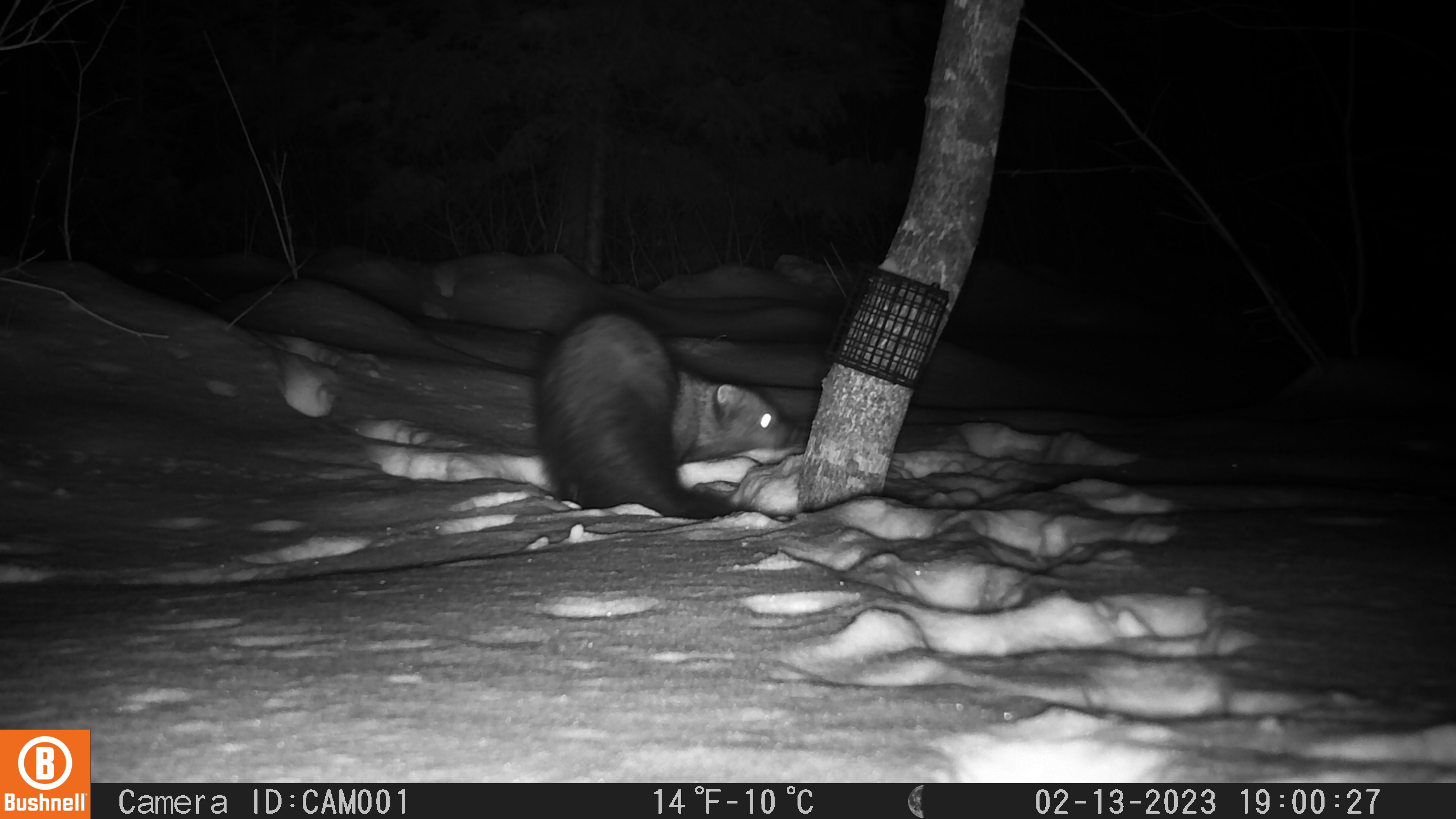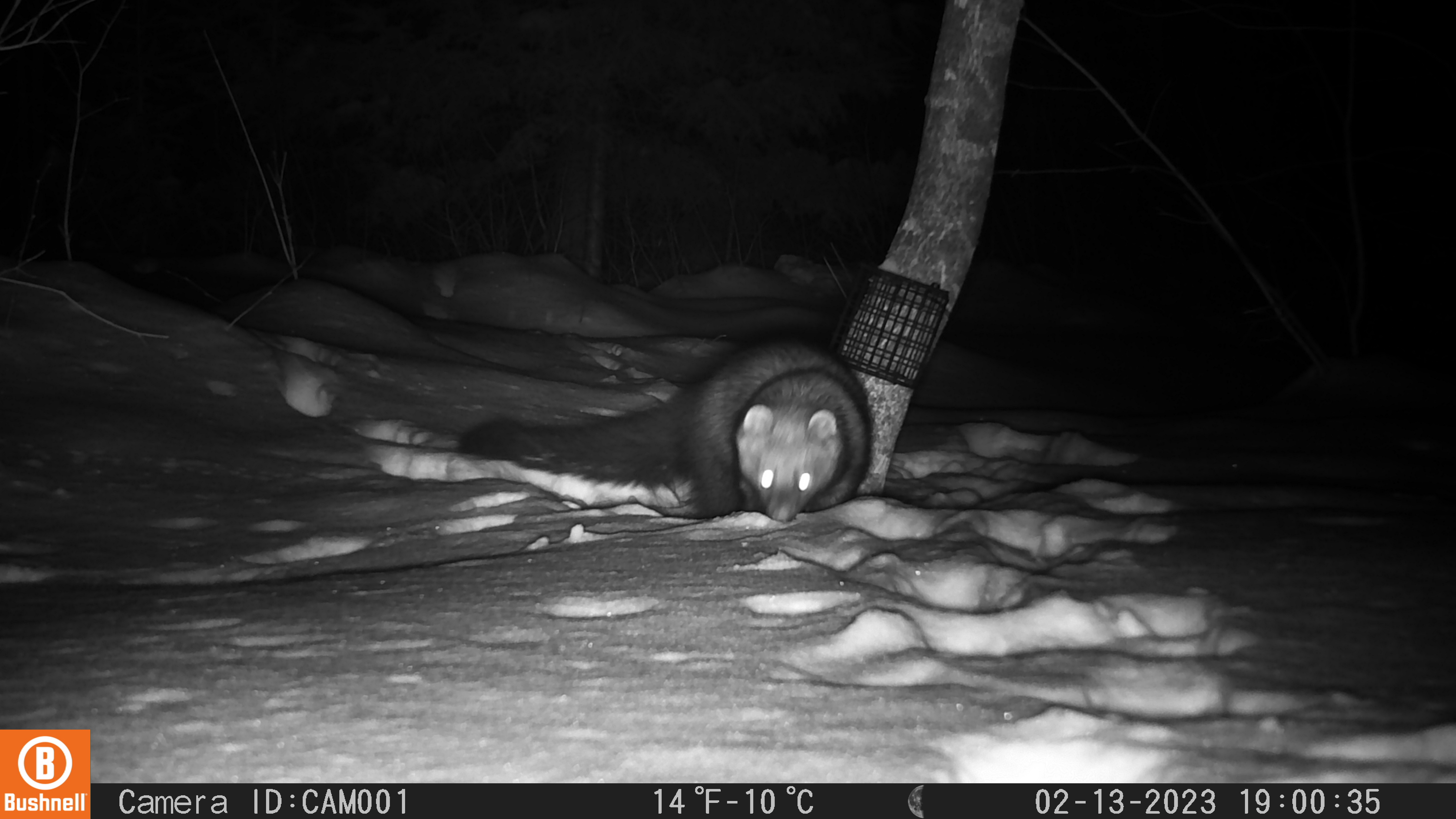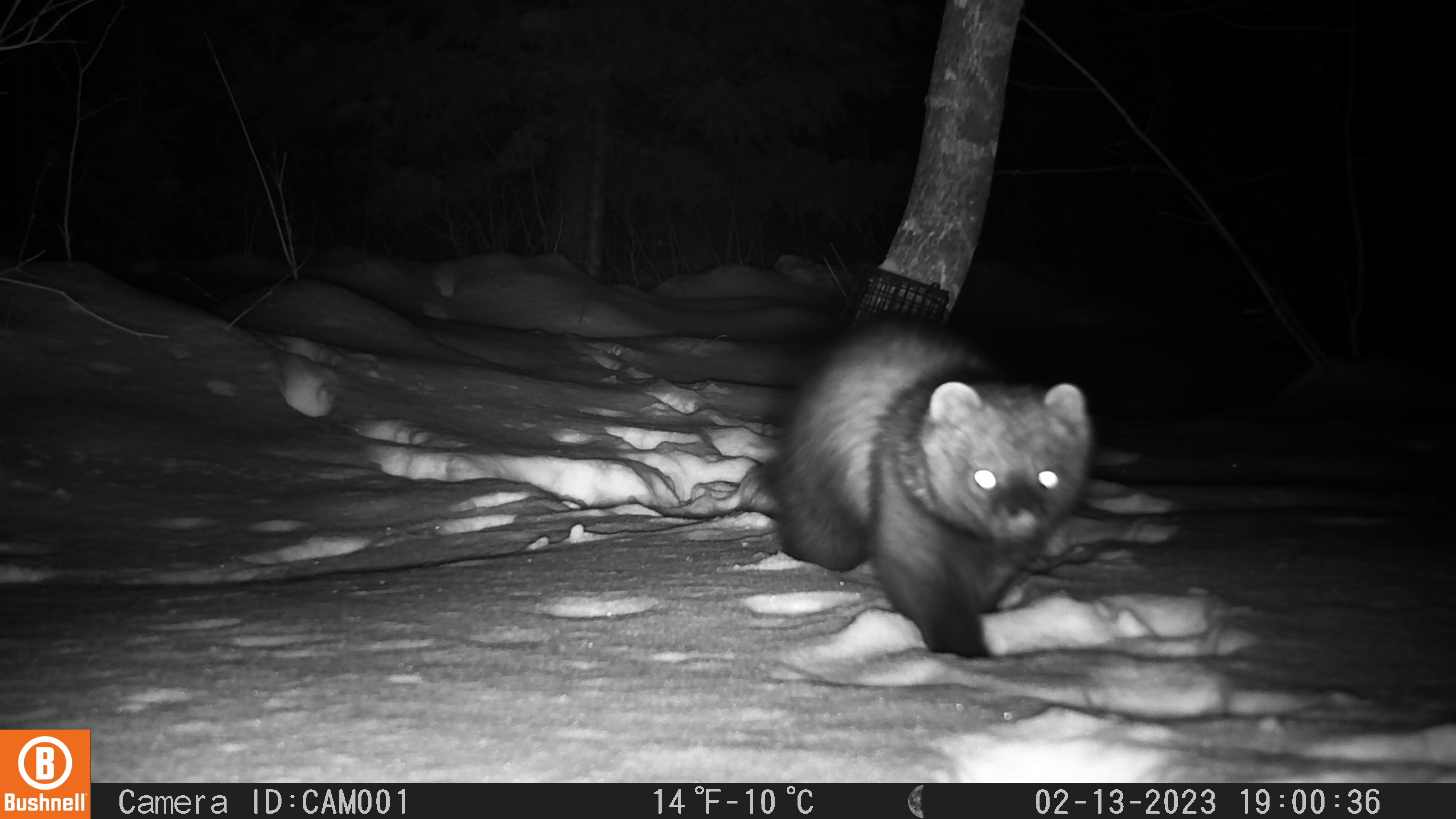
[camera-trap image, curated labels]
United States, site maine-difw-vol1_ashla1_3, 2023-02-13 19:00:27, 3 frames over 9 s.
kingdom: Animalia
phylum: Chordata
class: Mammalia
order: Carnivora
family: Mustelidae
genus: Pekania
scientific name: Pekania pennanti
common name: fisher